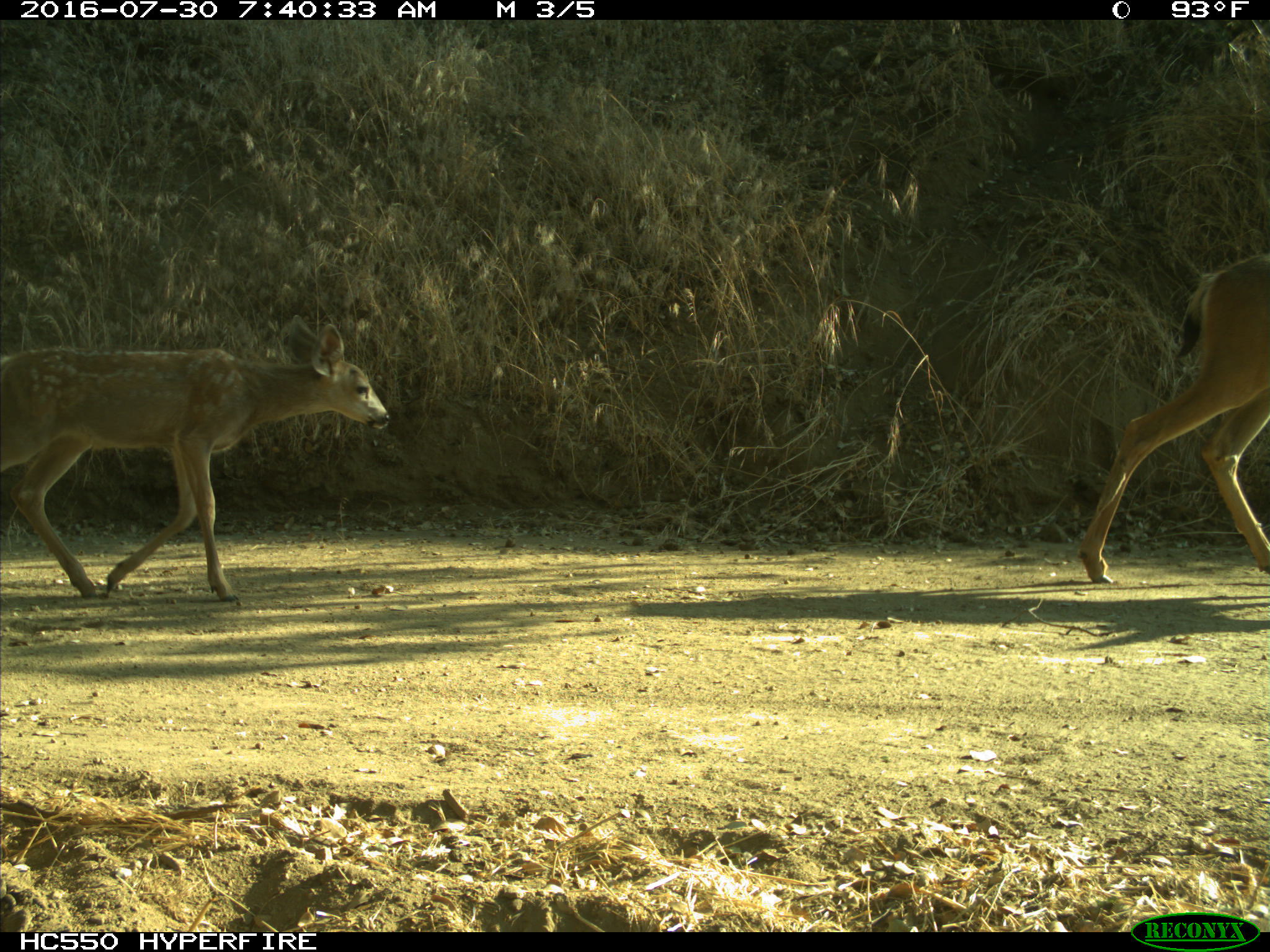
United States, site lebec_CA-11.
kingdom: Animalia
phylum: Chordata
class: Mammalia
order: Artiodactyla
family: Cervidae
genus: Odocoileus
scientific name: Odocoileus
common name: deer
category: unidentified deer